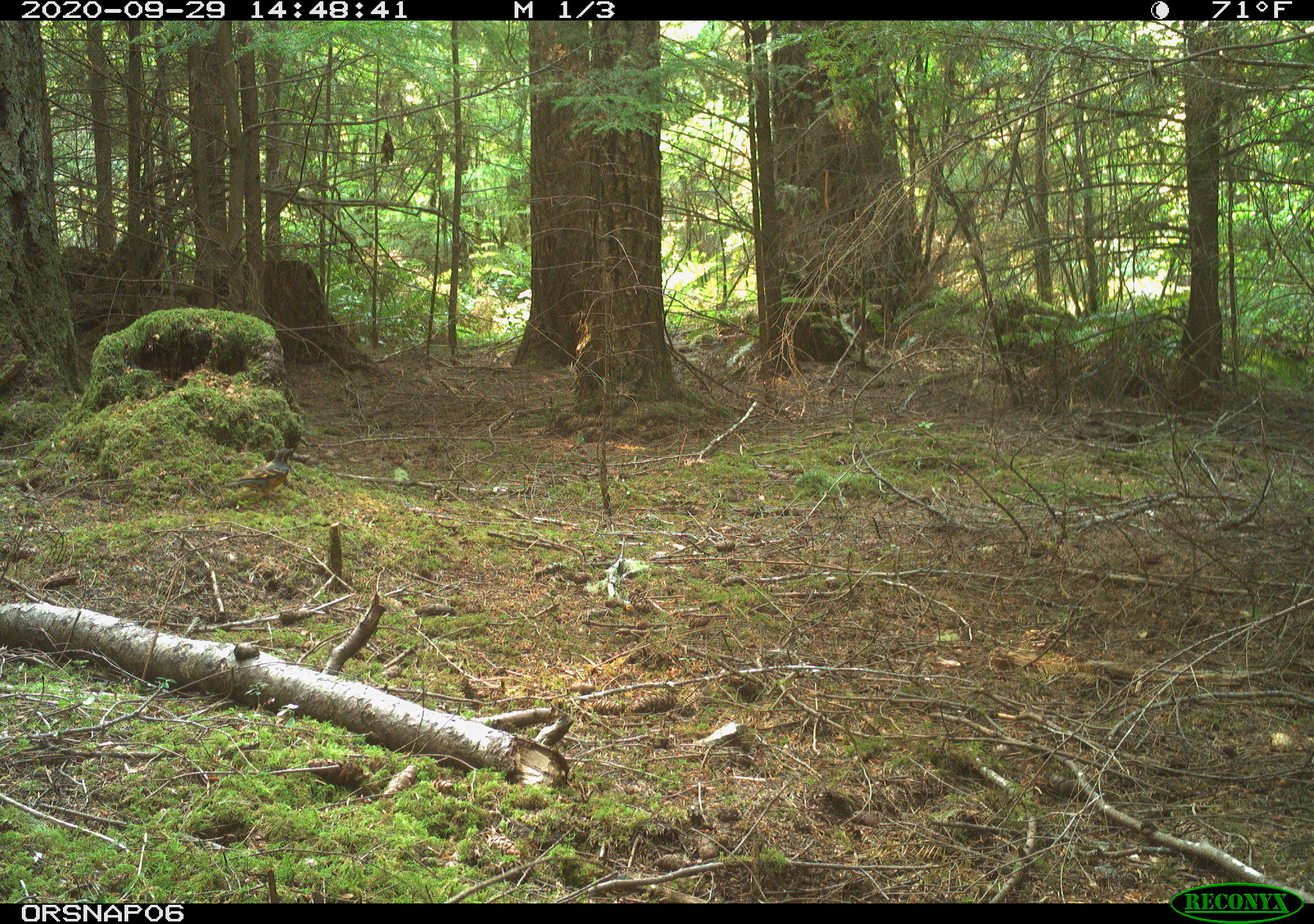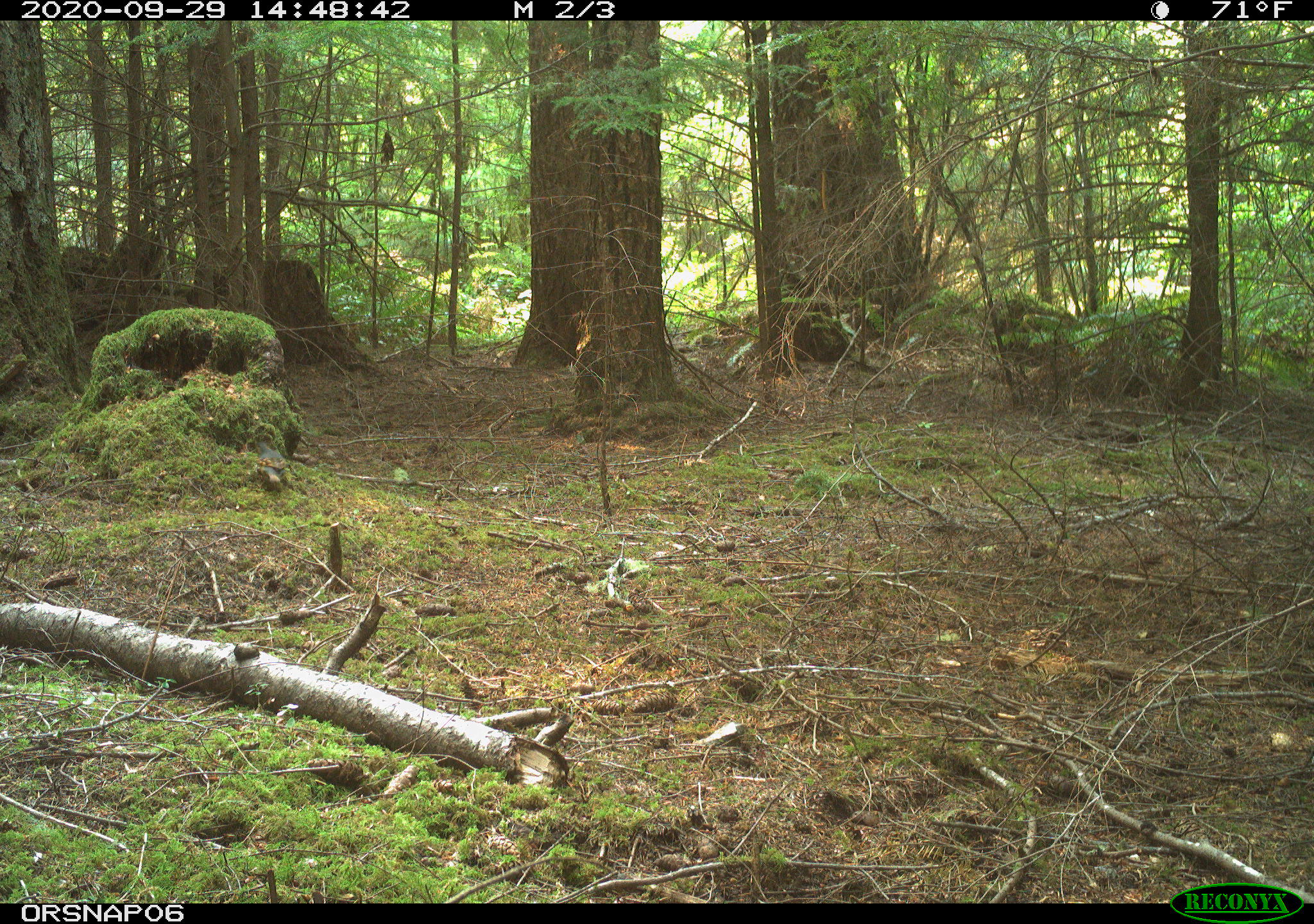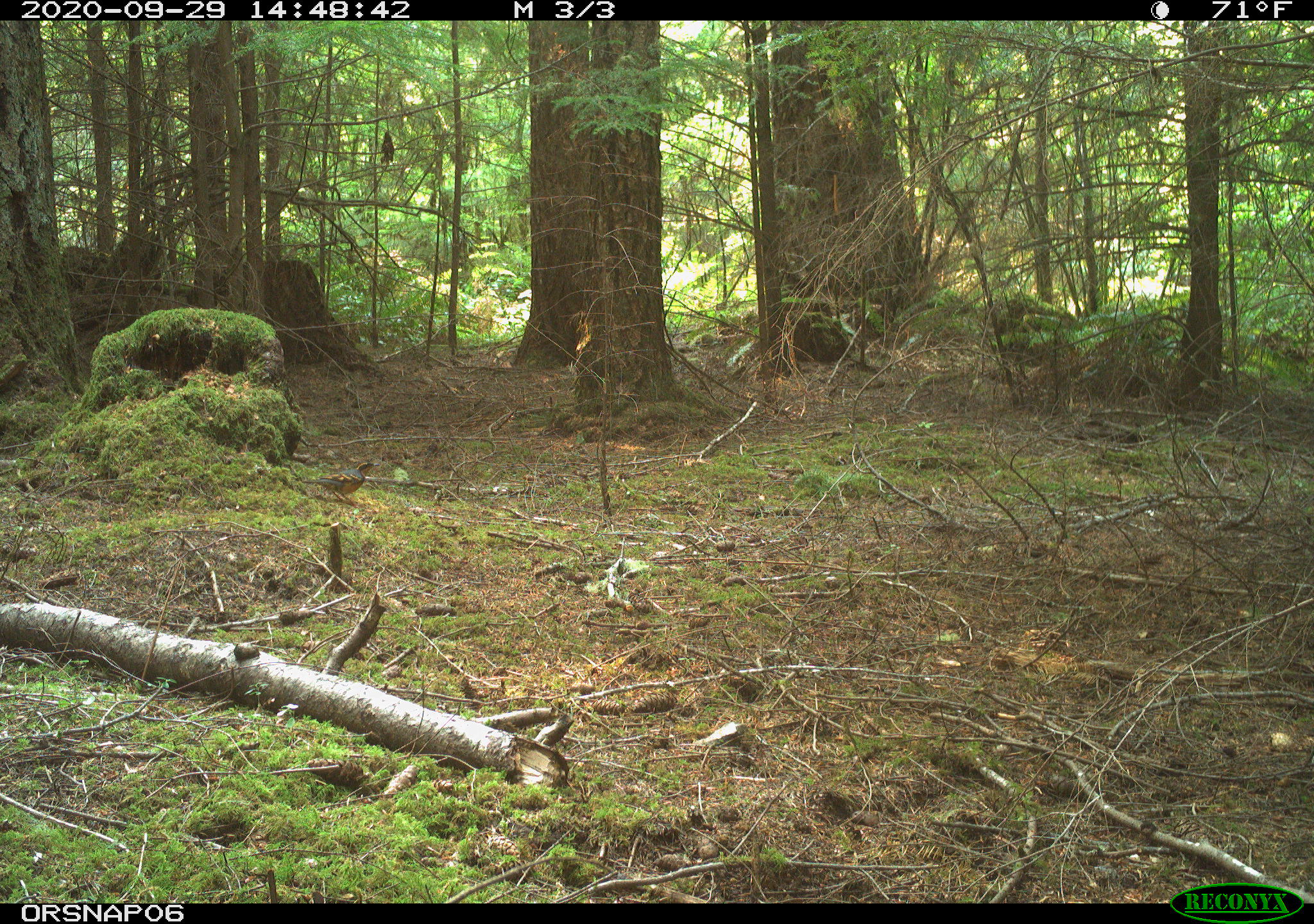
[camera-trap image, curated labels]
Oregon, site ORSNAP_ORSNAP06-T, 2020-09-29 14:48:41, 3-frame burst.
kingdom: Animalia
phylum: Chordata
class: Aves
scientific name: Aves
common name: bird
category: other bird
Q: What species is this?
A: Other bird (bird) (Aves).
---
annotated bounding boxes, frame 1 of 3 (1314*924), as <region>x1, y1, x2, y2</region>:
other bird: <region>220, 446, 305, 509</region>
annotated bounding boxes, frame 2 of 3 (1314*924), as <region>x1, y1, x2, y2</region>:
other bird: <region>241, 427, 319, 528</region>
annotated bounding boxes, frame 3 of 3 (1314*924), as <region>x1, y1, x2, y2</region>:
other bird: <region>302, 458, 391, 521</region>